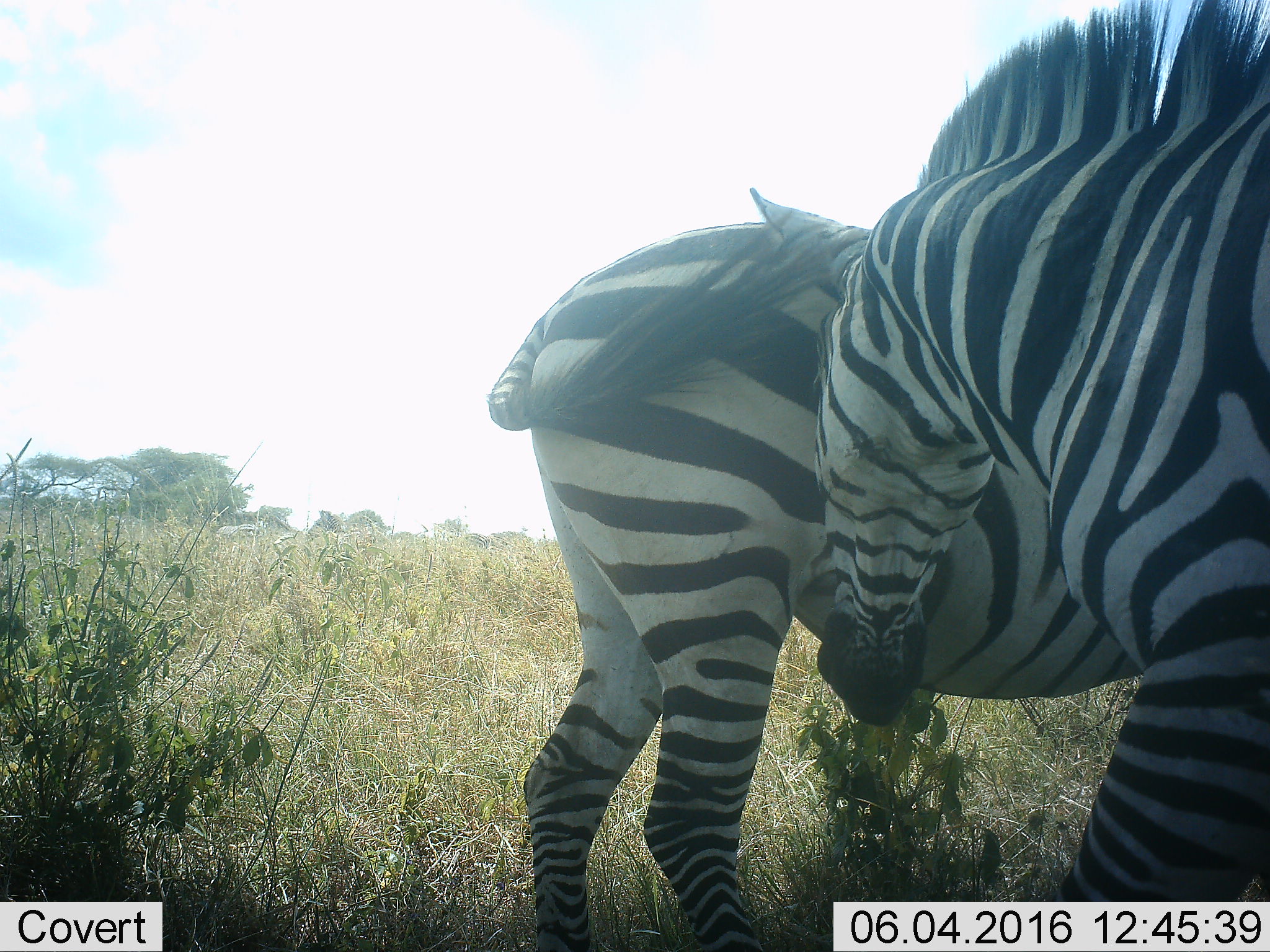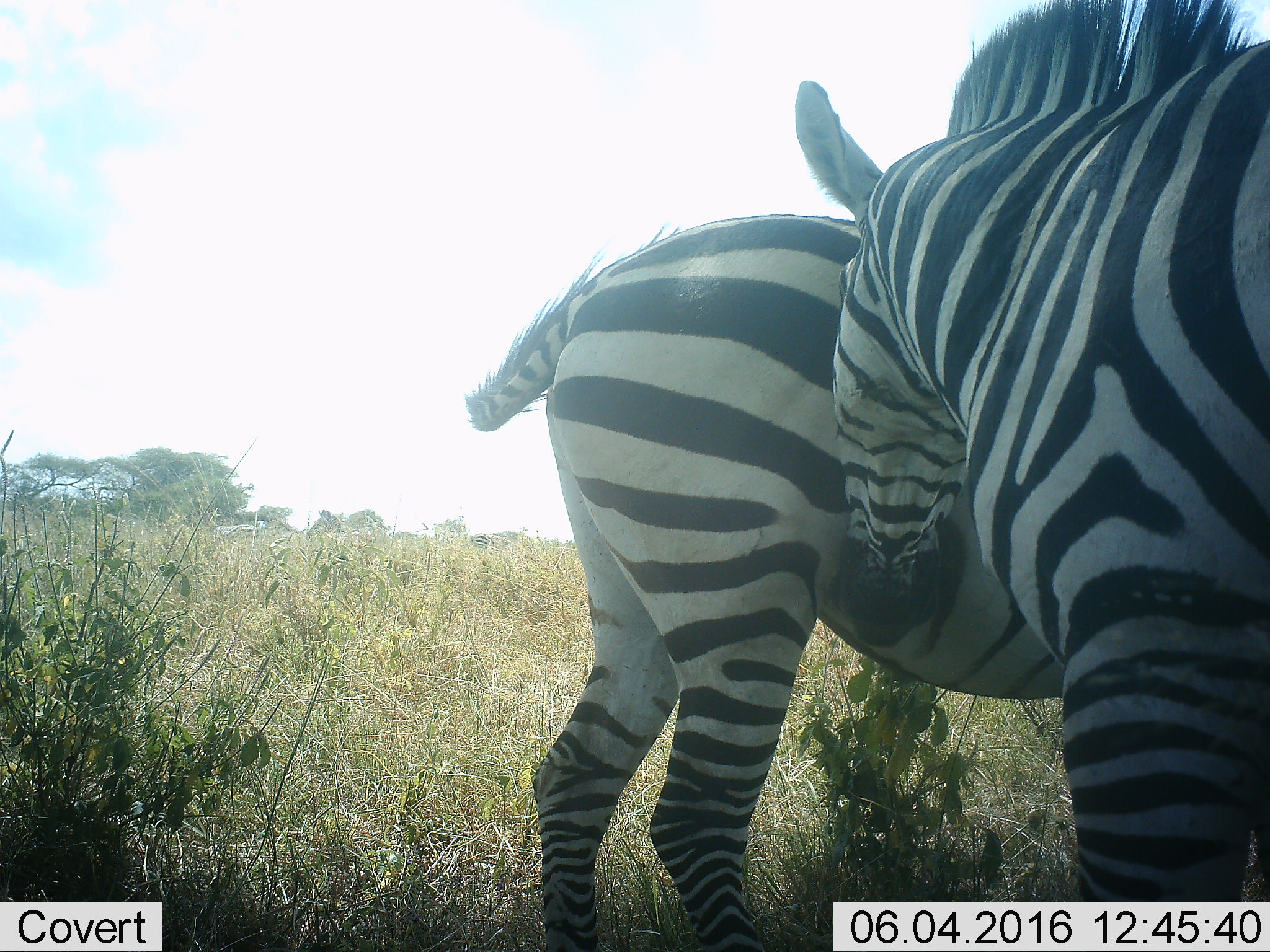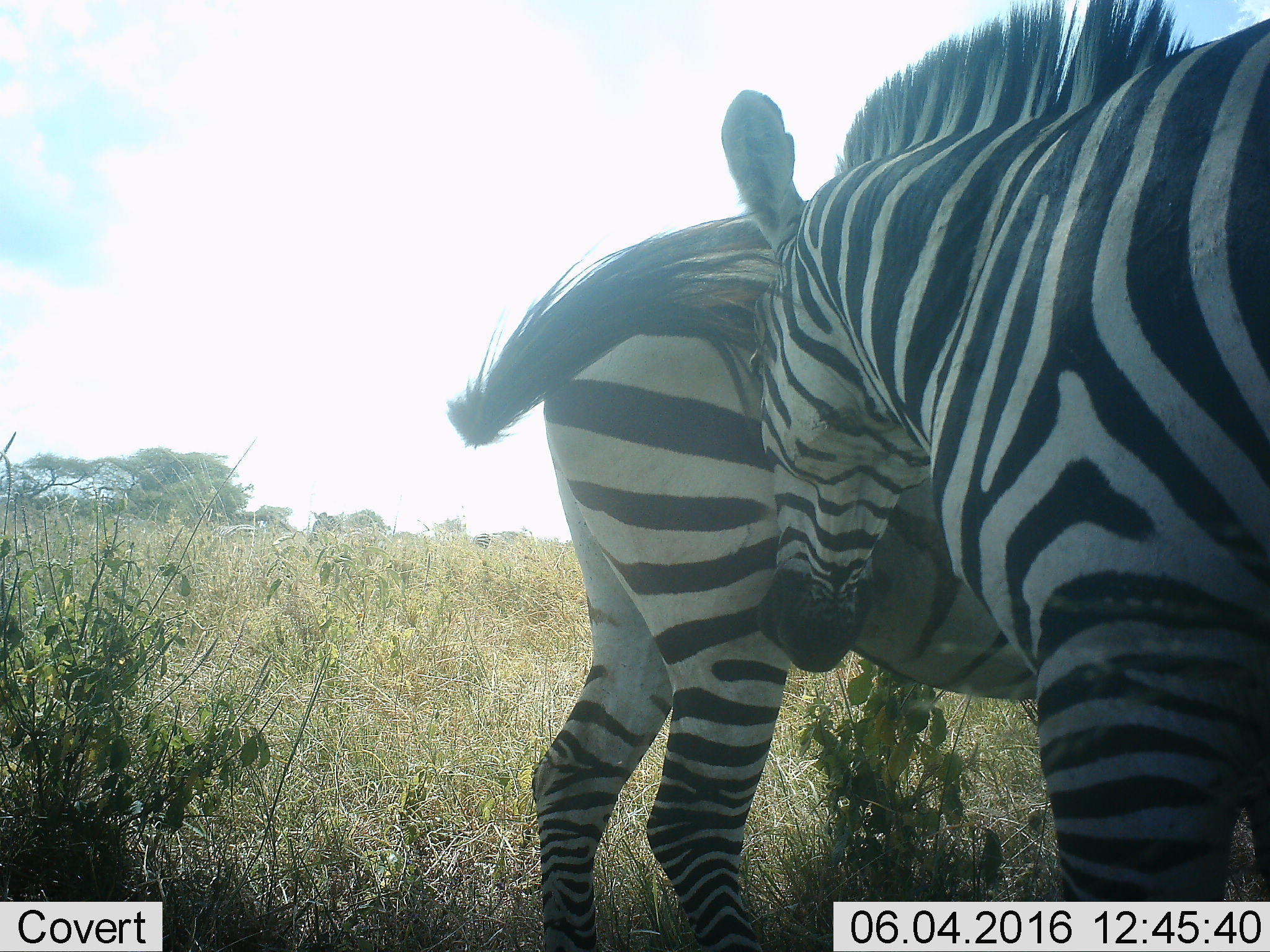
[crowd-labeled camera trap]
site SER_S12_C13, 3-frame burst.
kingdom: Animalia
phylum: Chordata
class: Mammalia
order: Perissodactyla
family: Equidae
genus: Equus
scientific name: Equus quagga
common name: plains zebra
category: zebraplains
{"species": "zebraplains (plains zebra) (Equus quagga)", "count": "5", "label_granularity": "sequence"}